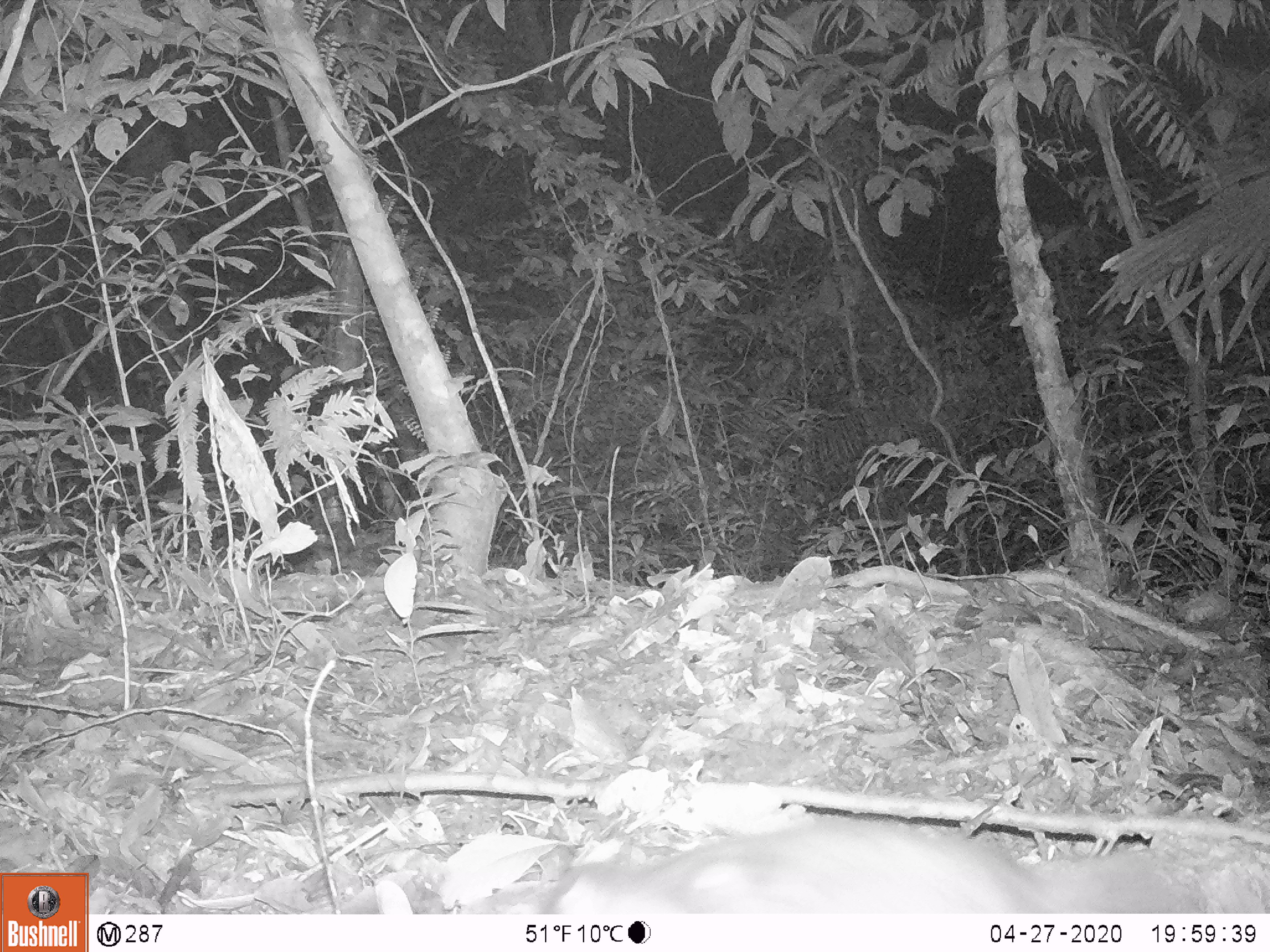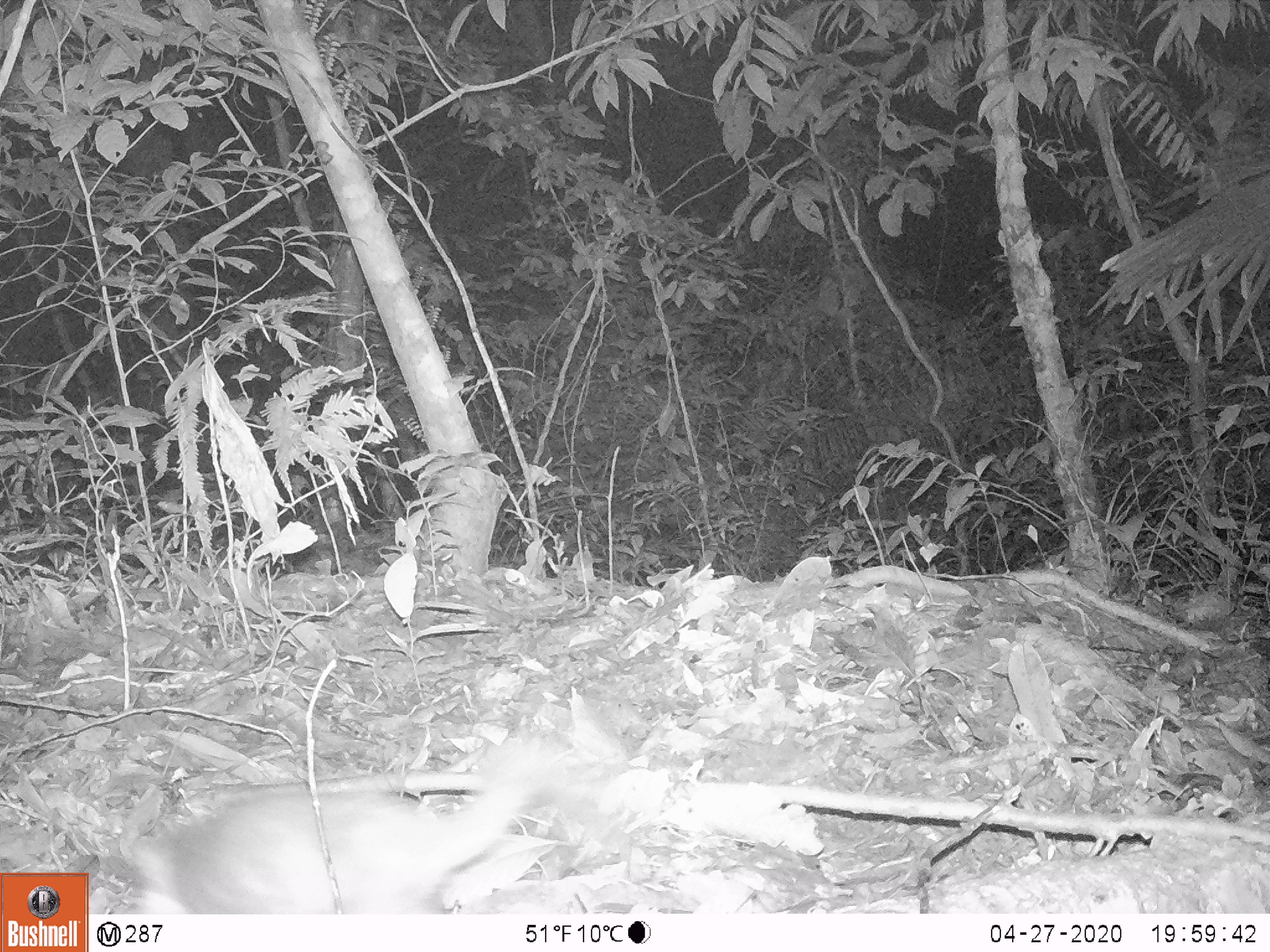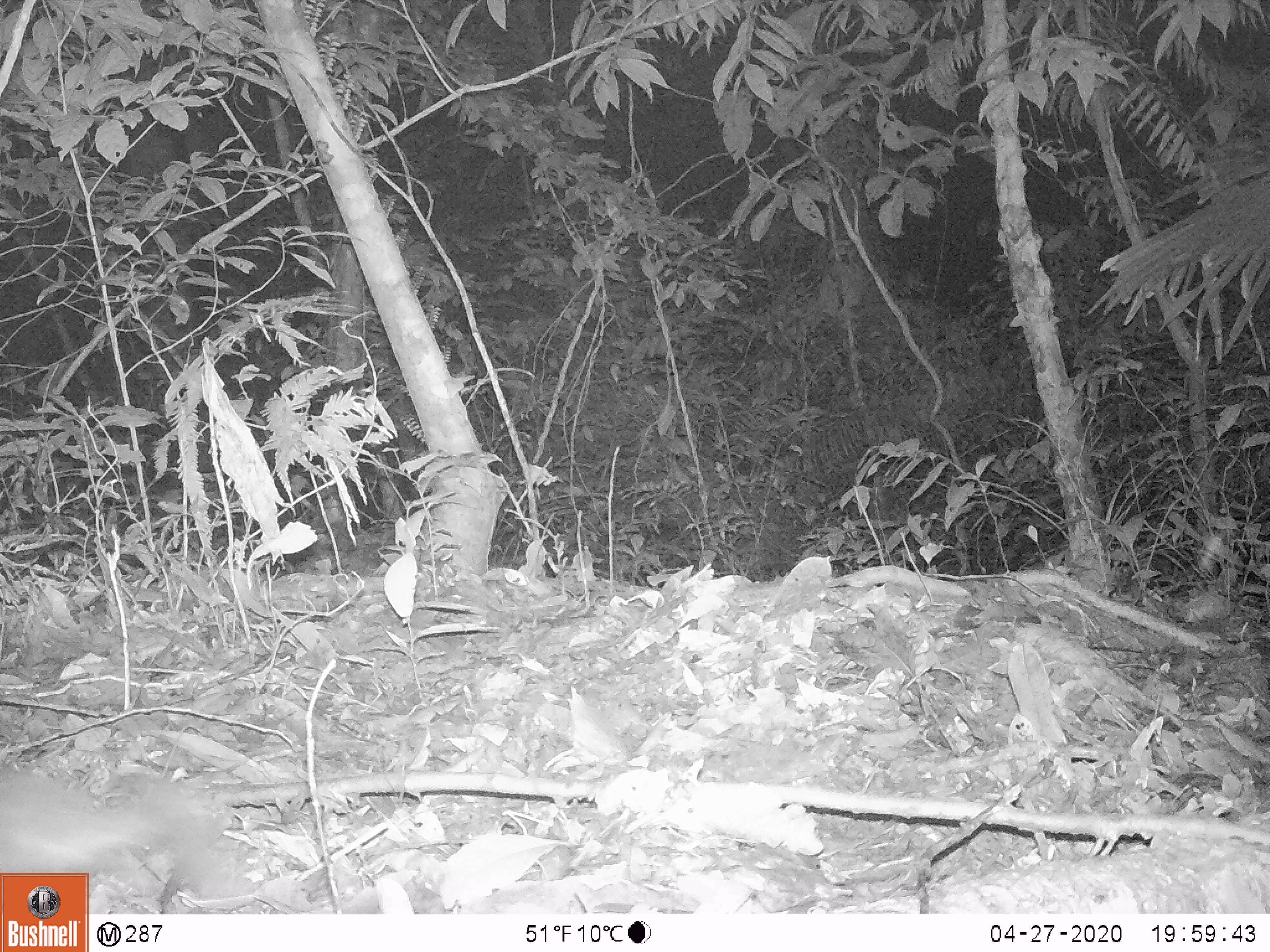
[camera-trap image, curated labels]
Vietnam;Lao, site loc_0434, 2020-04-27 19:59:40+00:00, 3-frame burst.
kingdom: Animalia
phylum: Chordata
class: Mammalia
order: Carnivora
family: Mustelidae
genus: Melogale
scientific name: Melogale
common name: ferret badger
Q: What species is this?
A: Ferret badger (Melogale).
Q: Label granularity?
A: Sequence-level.